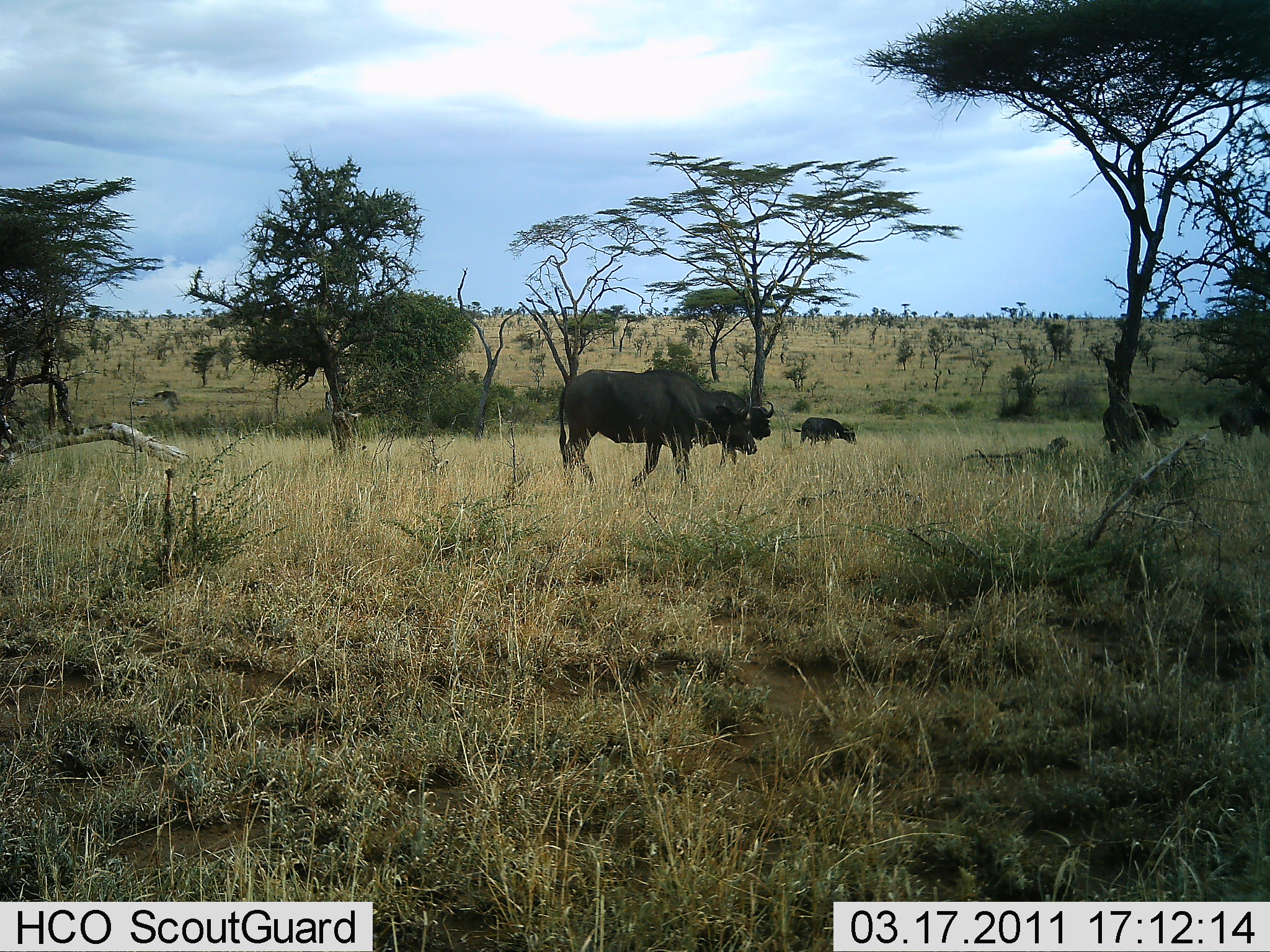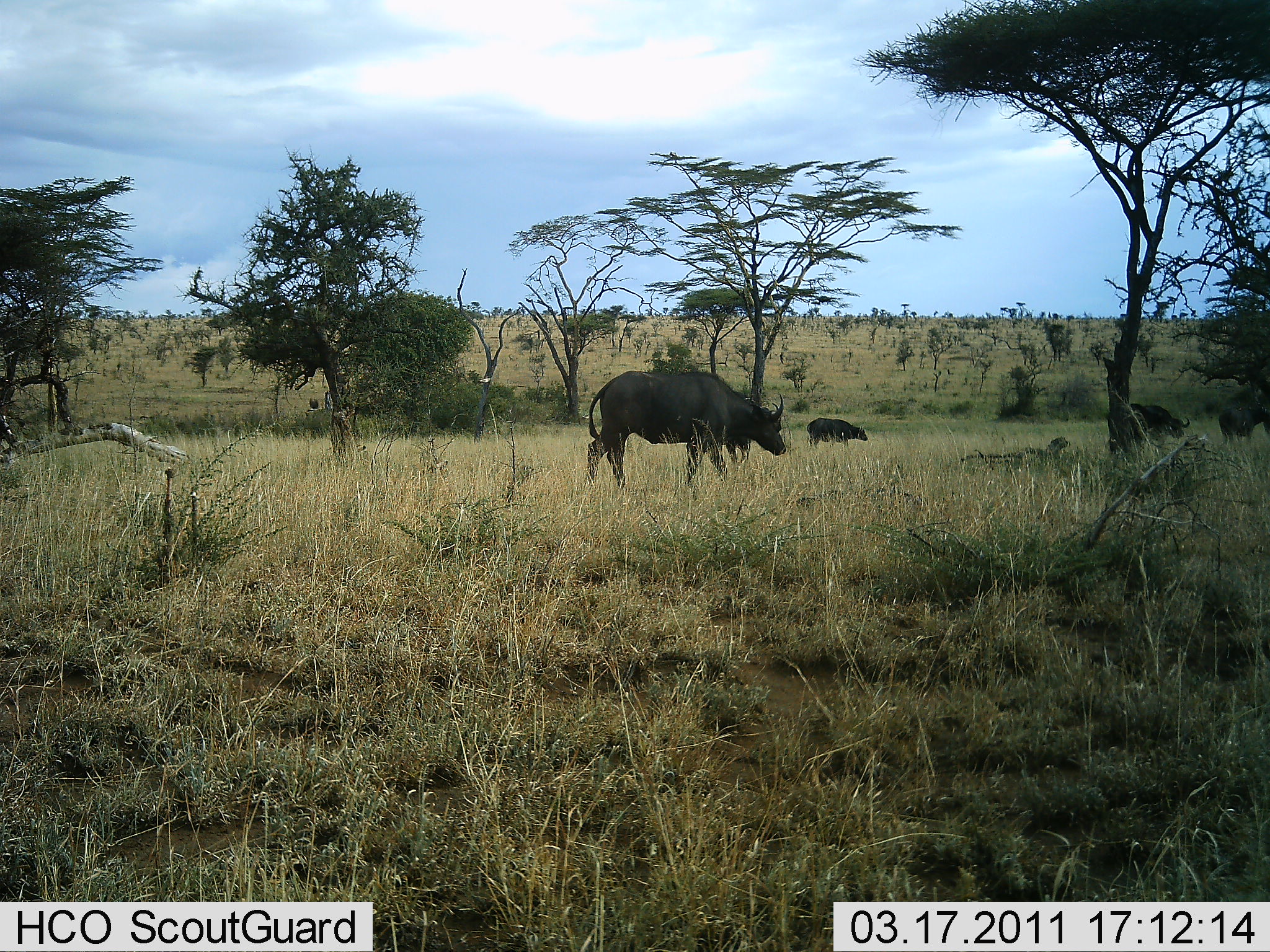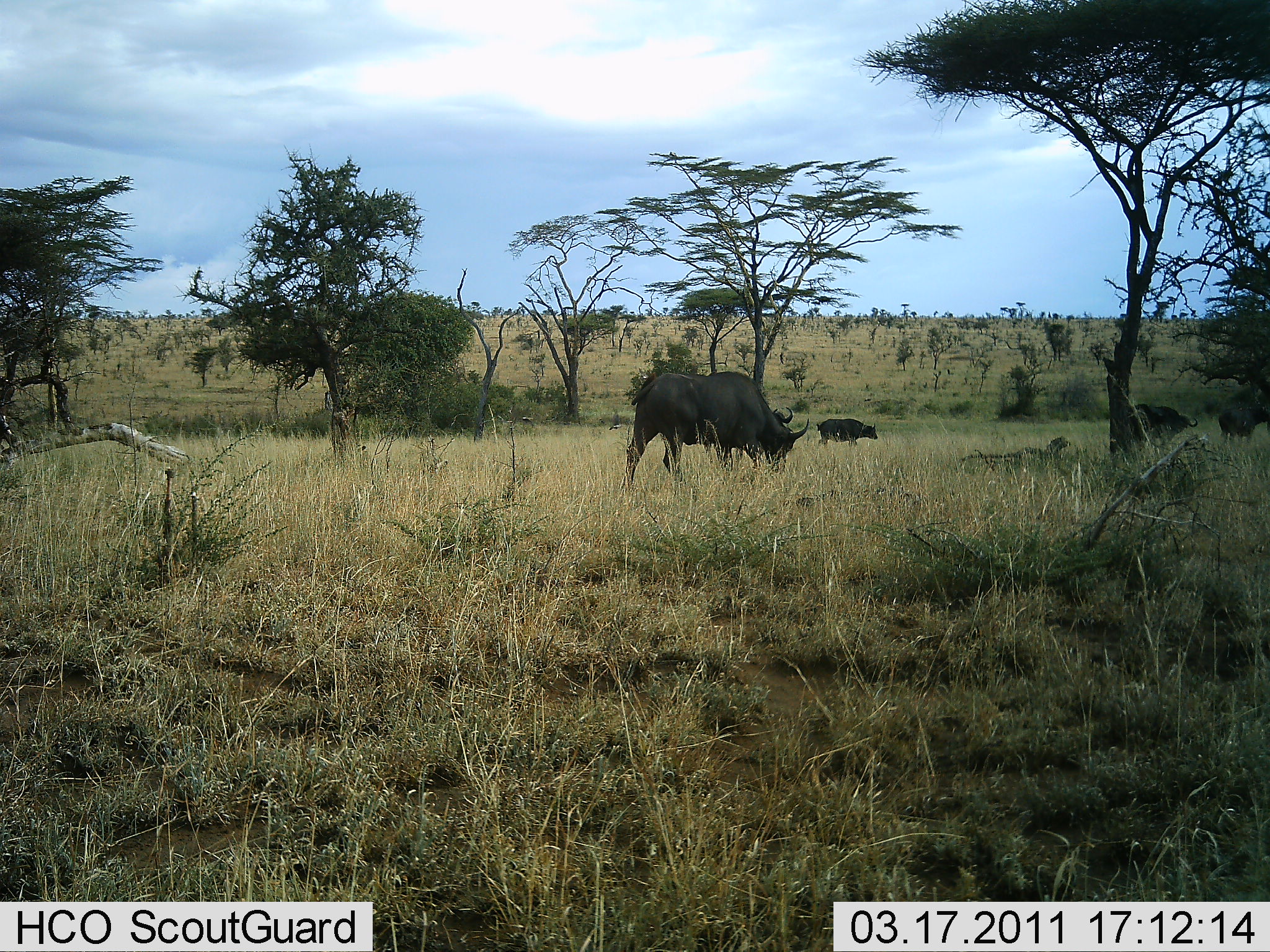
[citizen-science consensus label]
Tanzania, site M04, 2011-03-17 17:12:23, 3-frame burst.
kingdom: Animalia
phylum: Chordata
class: Mammalia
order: Artiodactyla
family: Bovidae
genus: Syncerus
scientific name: Syncerus caffer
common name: cape buffalo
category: buffalo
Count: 5.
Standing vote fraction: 25%.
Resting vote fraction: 0%.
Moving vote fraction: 50%.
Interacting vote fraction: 0%.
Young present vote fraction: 0%.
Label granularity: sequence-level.